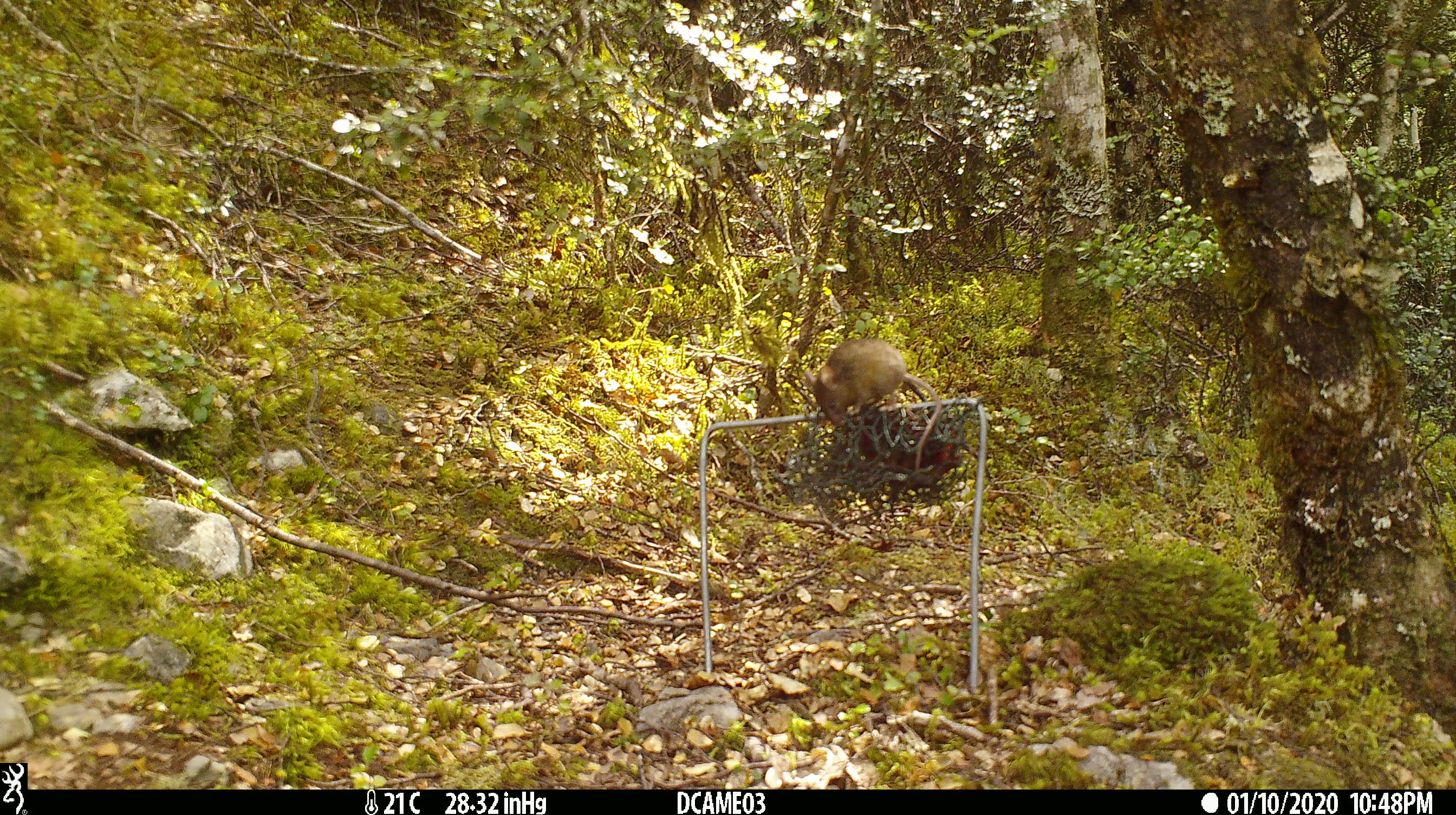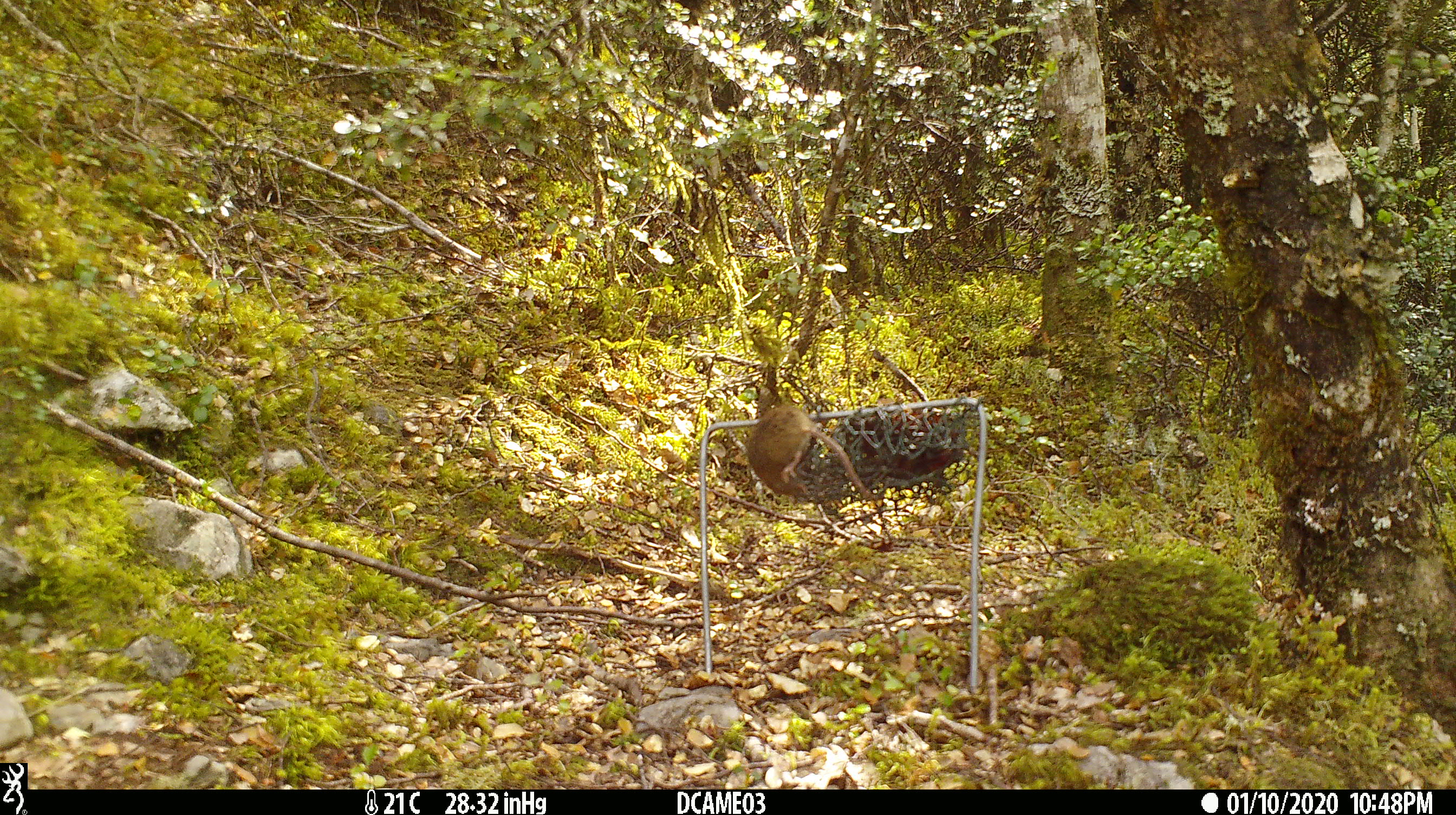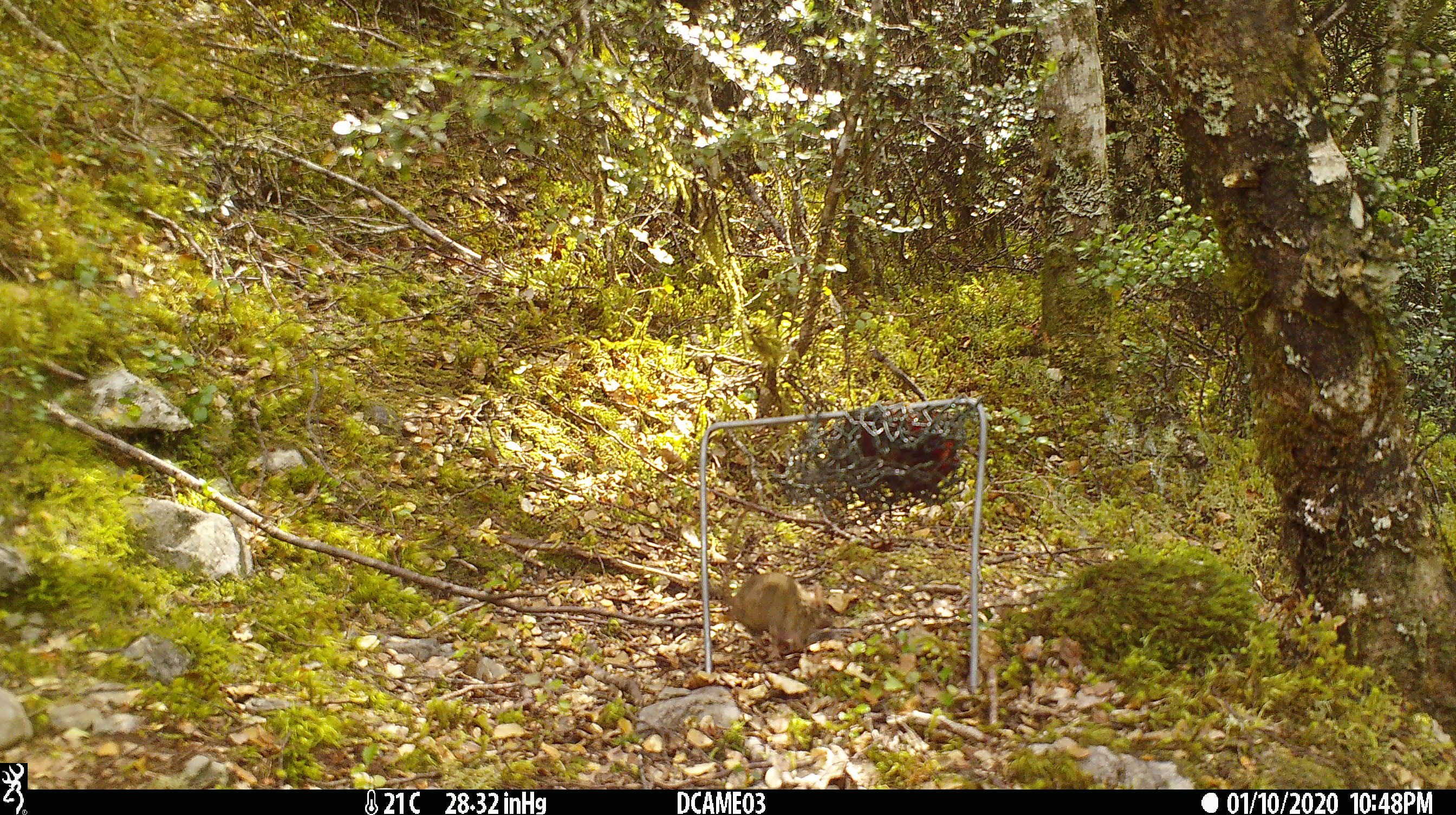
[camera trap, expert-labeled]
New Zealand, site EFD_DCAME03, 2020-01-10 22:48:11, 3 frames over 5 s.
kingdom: Animalia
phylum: Chordata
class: Mammalia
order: Rodentia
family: Muridae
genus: Mus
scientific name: Mus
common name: mouse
Mouse (Mus).